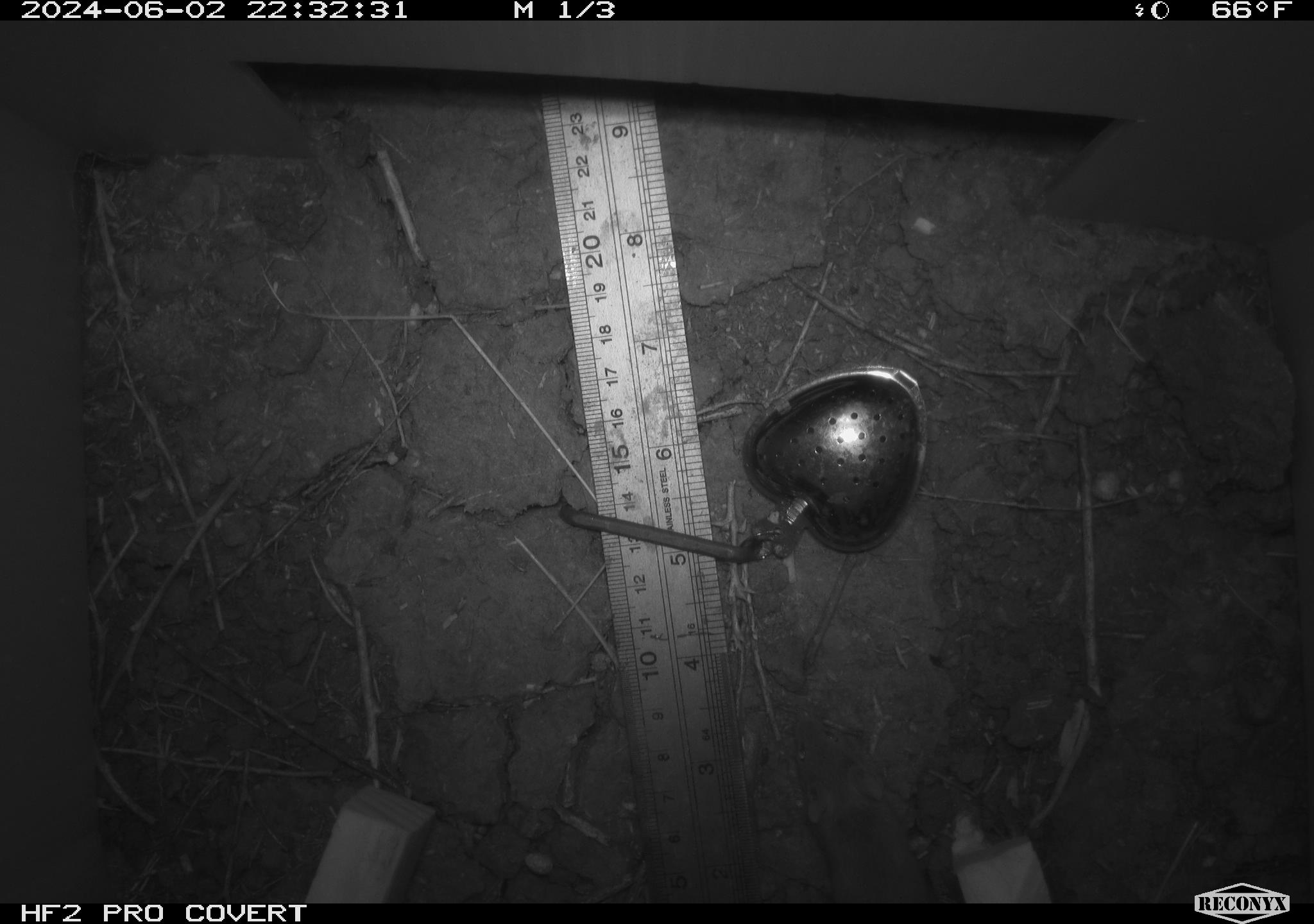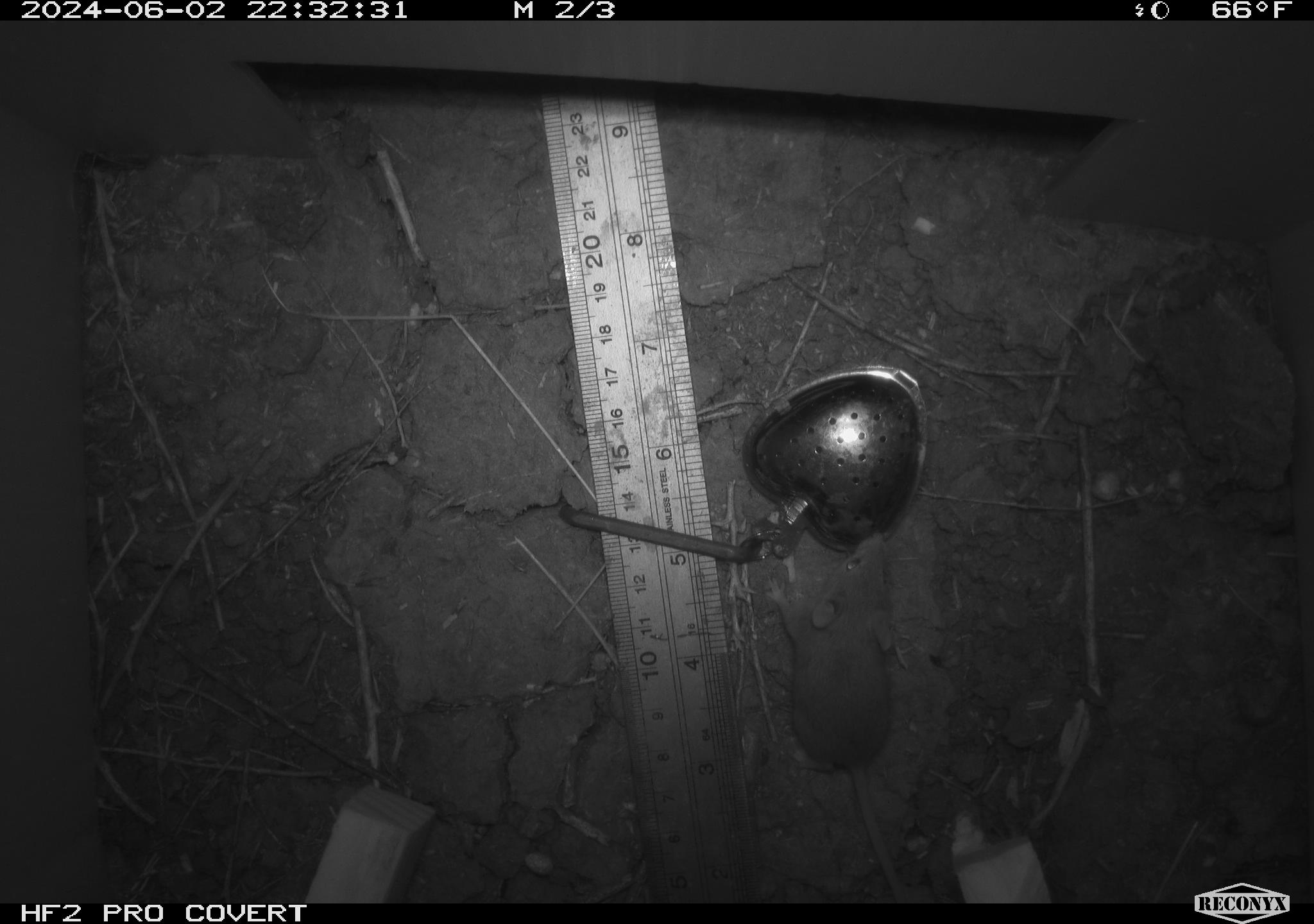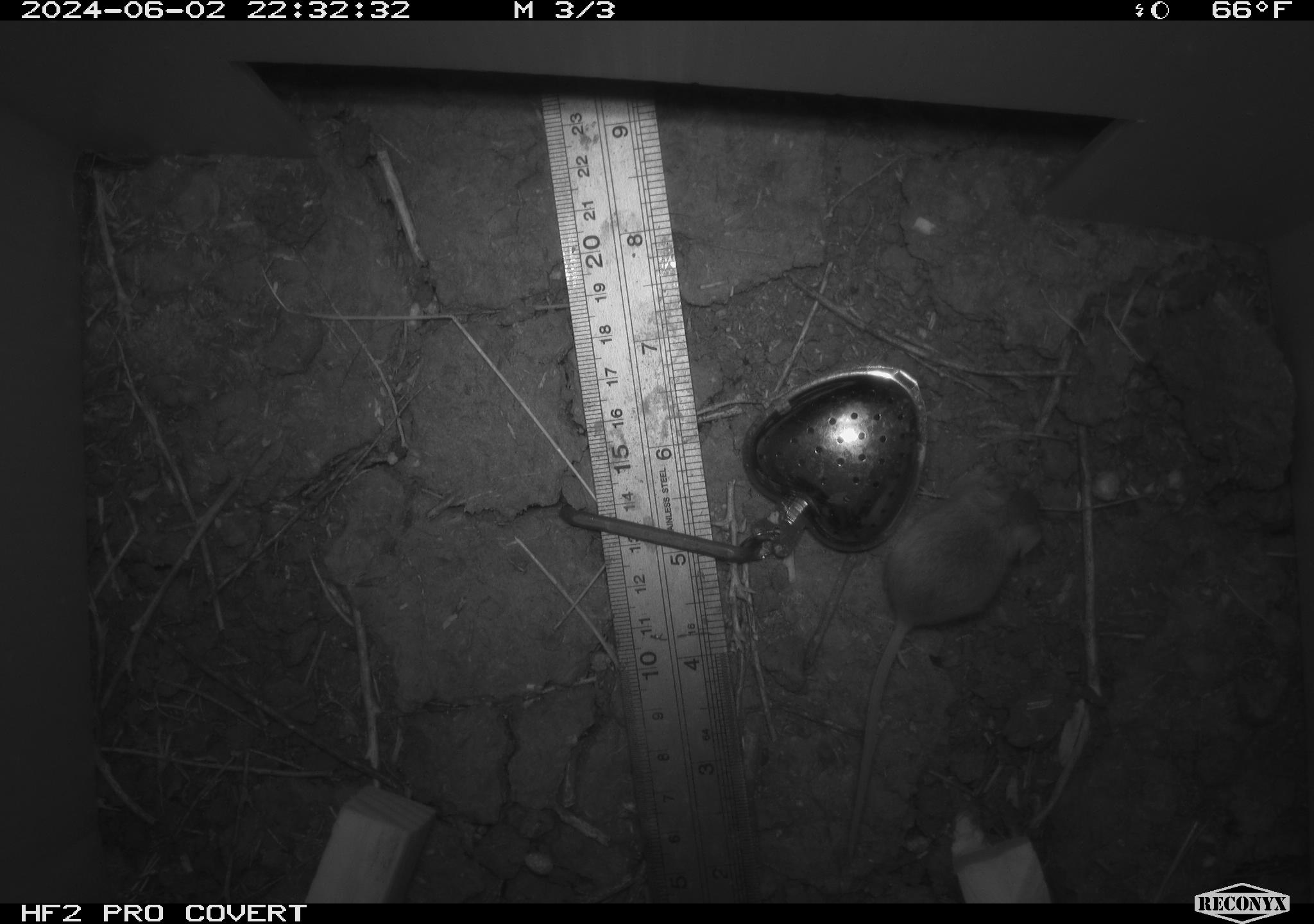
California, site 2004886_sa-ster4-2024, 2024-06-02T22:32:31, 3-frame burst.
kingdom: Animalia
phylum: Chordata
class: Mammalia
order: Rodentia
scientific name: Rodentia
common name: mouse species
Mouse species (Rodentia).